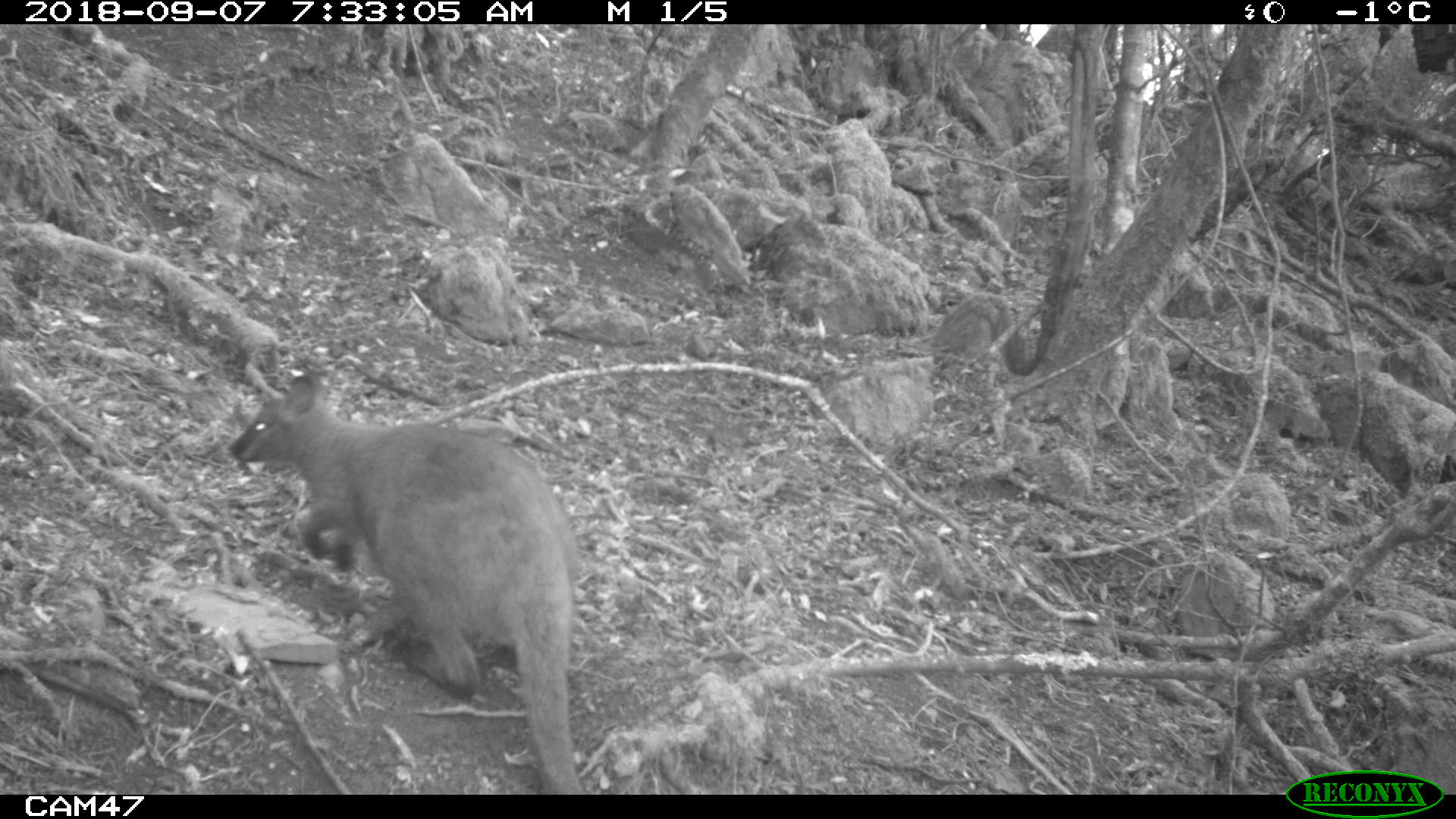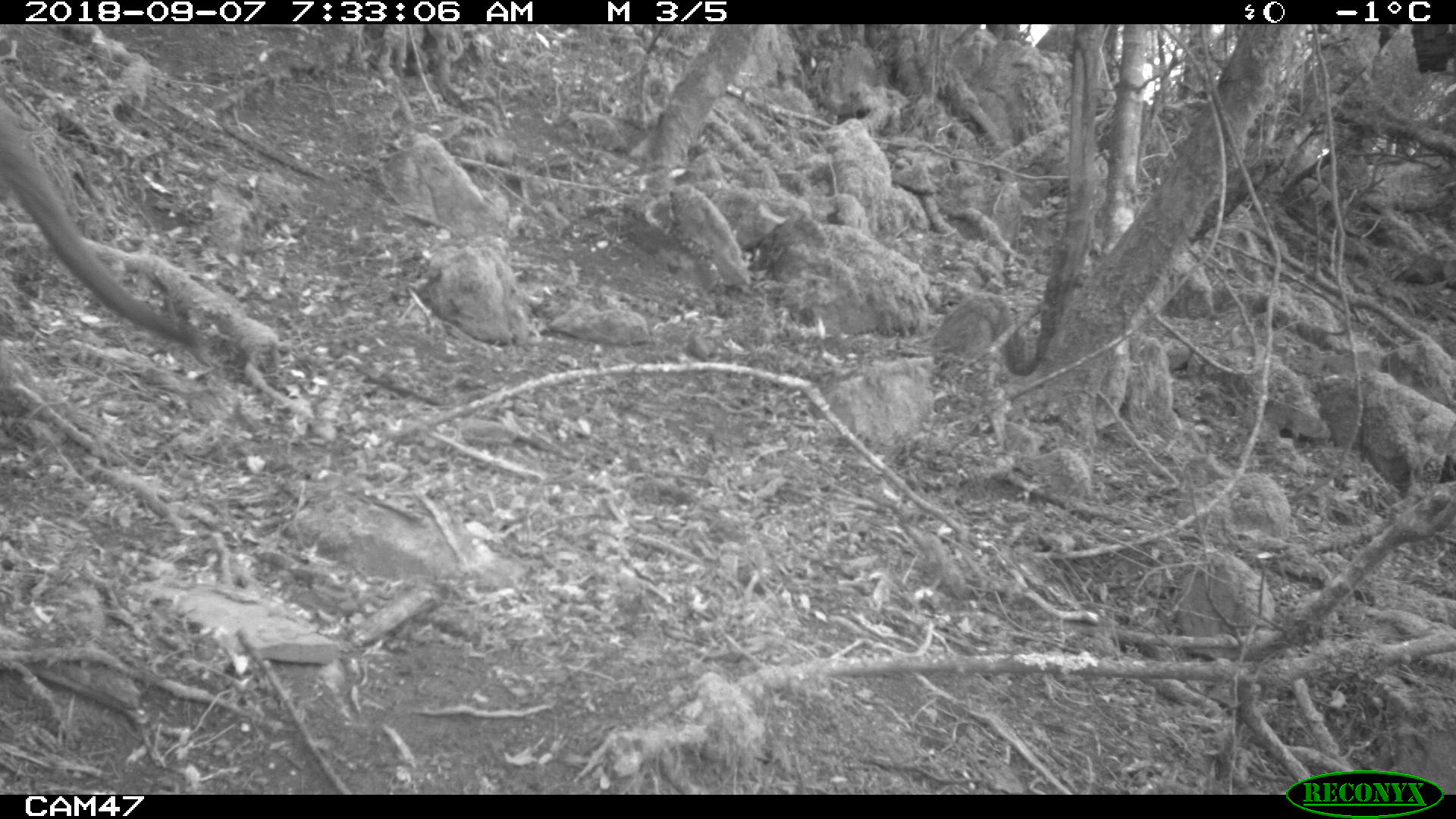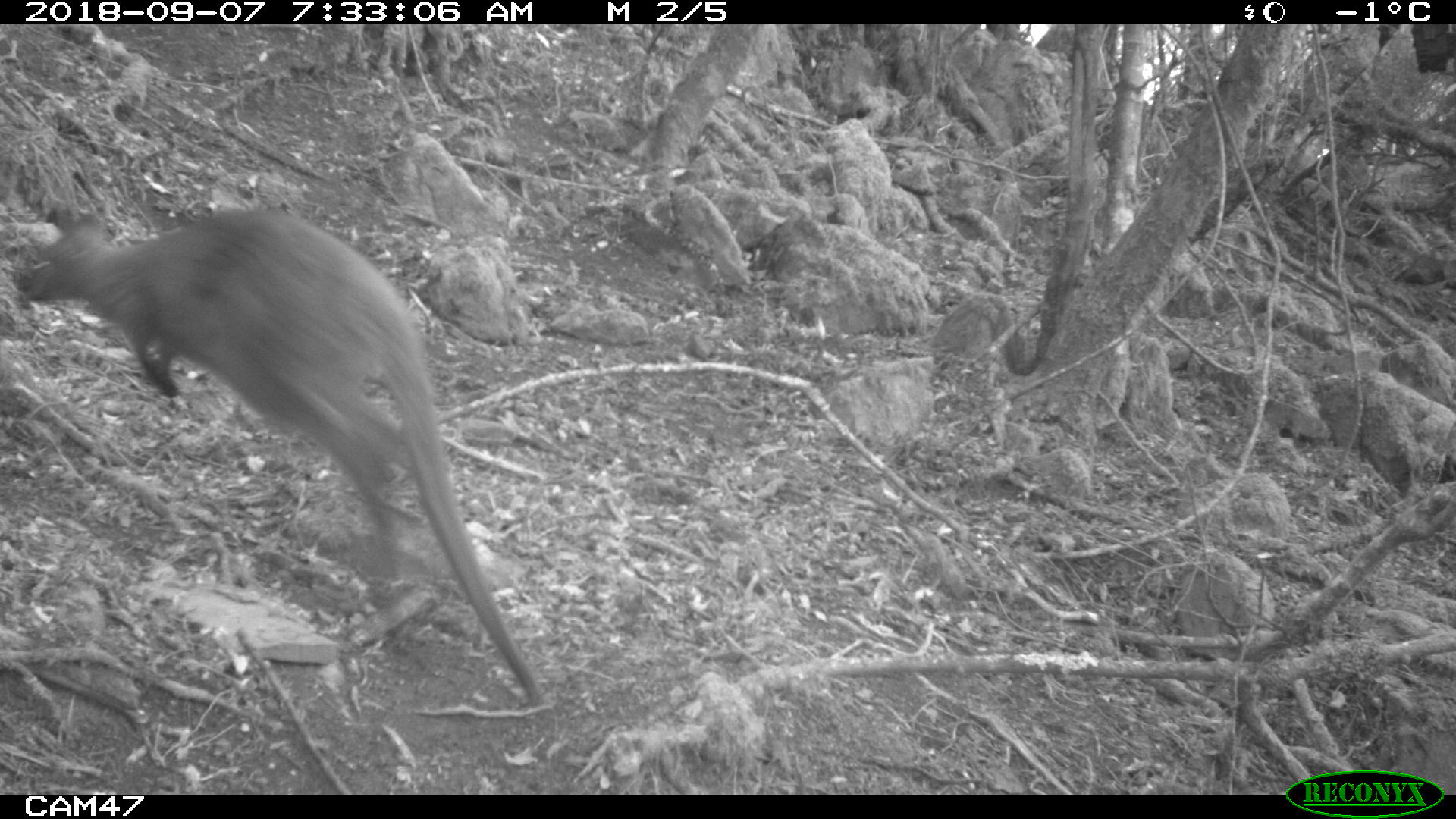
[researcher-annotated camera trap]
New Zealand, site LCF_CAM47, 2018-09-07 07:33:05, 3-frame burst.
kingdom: Animalia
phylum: Chordata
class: Mammalia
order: Diprotodontia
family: Macropodidae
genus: Notamacropus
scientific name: Notamacropus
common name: wallaby